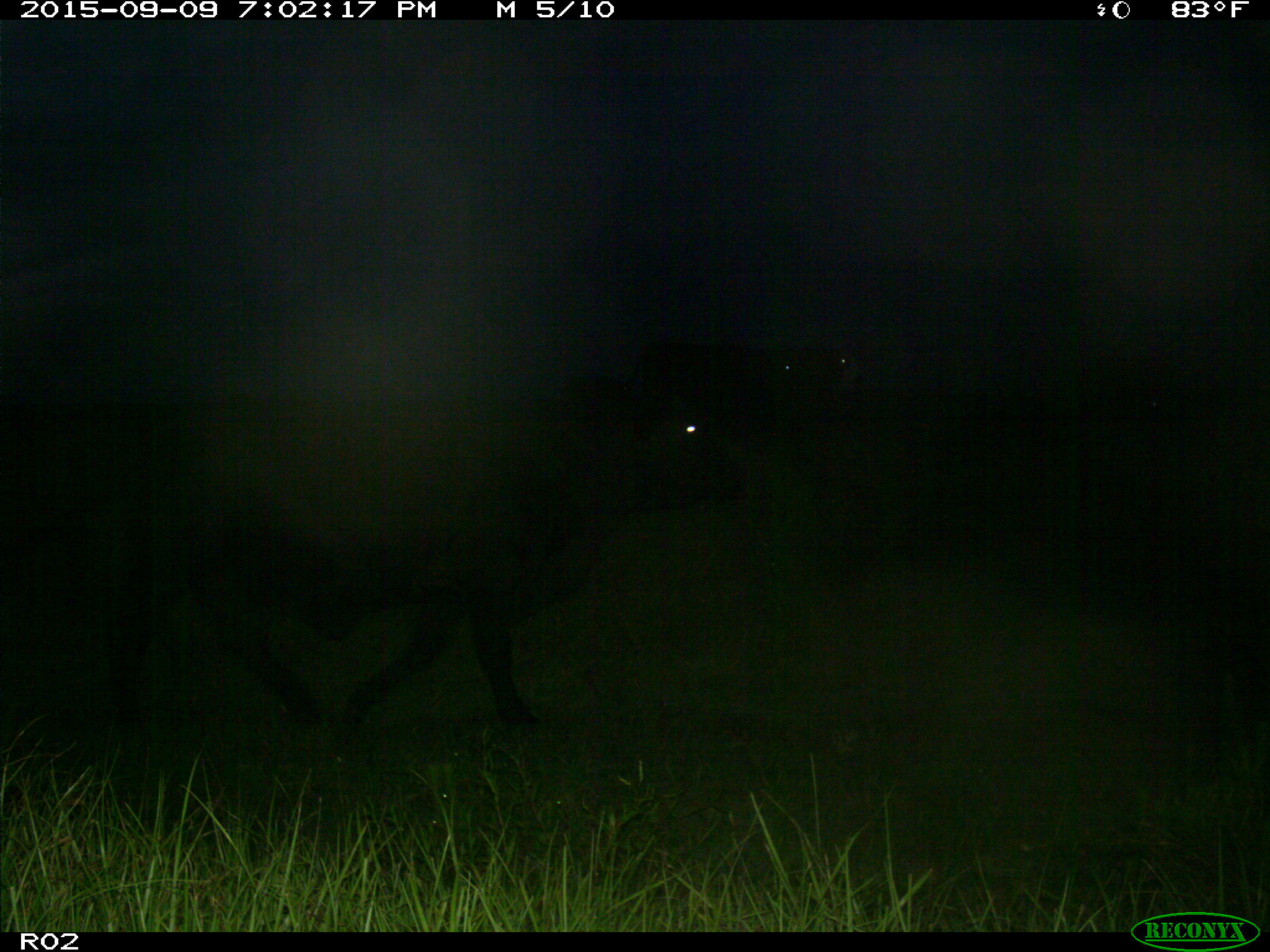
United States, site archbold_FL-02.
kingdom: Animalia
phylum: Chordata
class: Mammalia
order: Artiodactyla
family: Bovidae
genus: Bos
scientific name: Bos taurus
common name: domestic cow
Bos taurus (domestic cow).